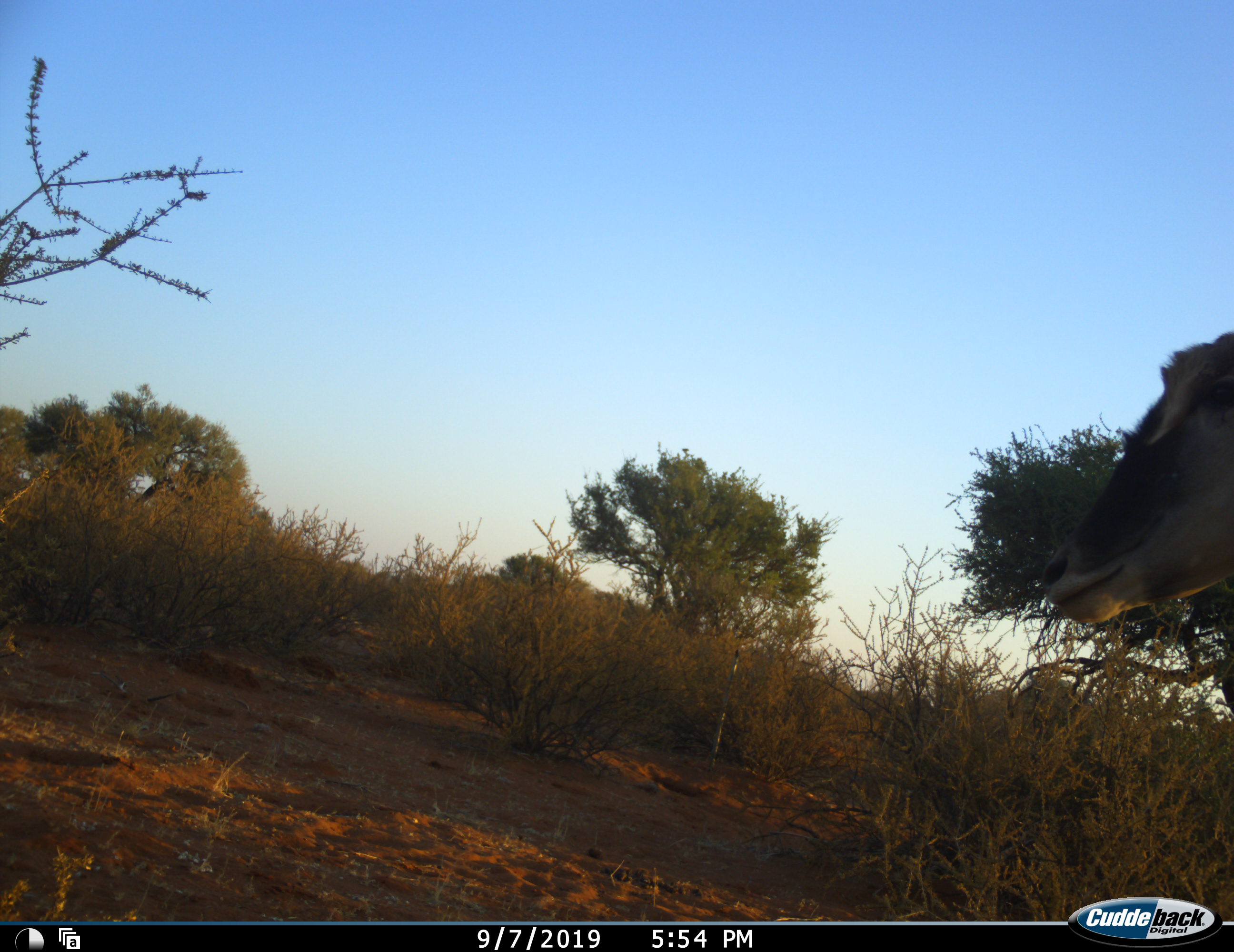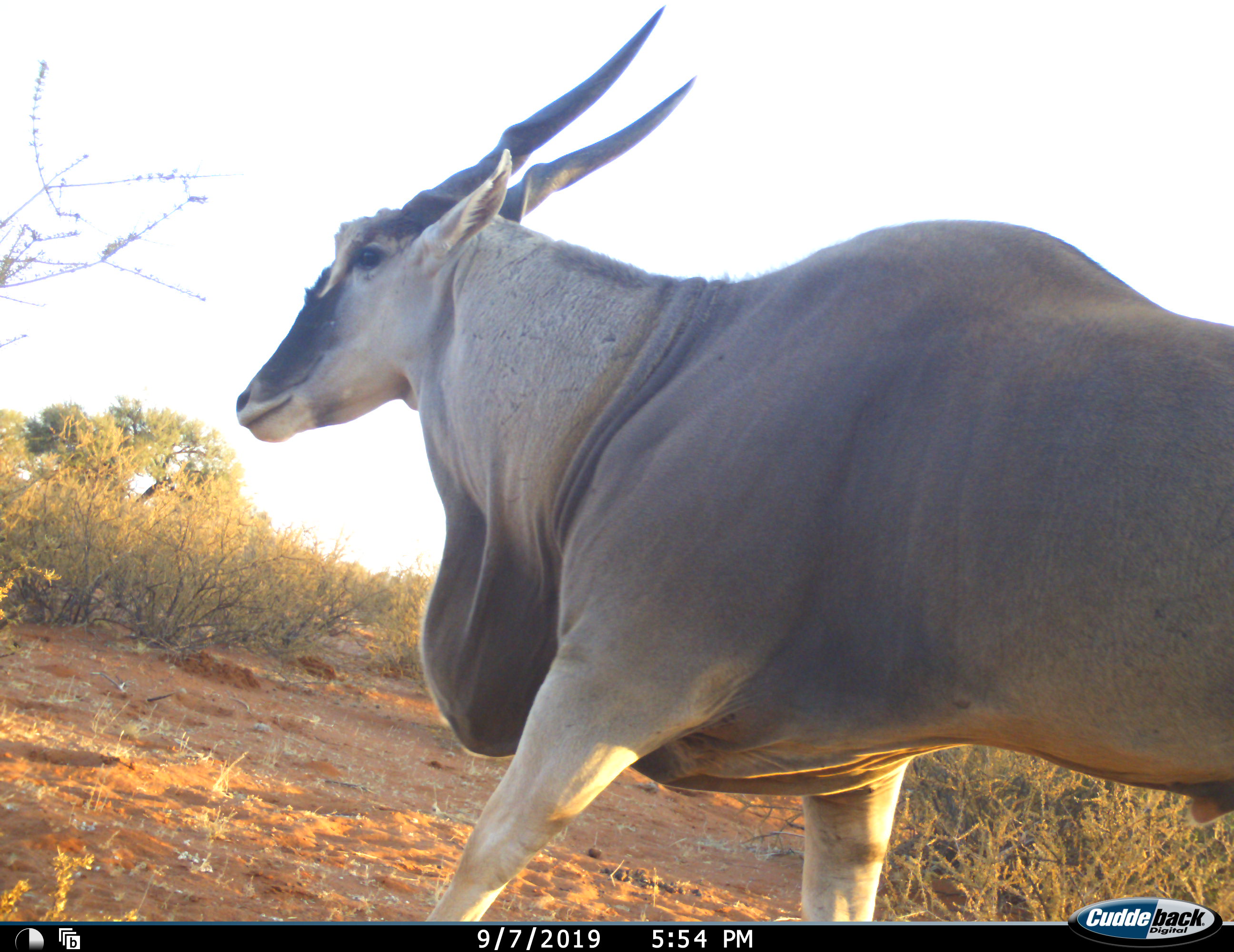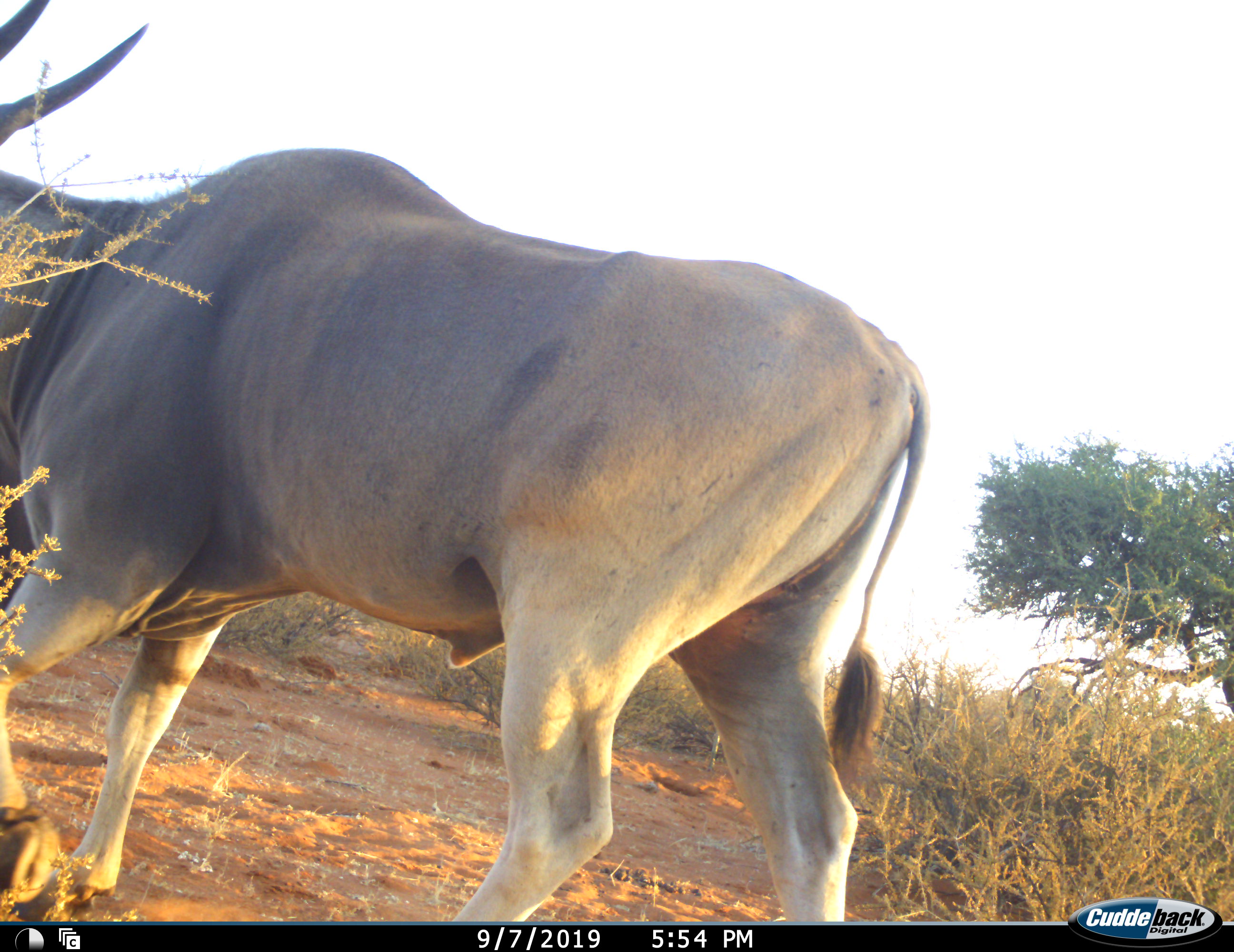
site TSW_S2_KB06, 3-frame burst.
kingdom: Animalia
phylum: Chordata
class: Mammalia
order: Artiodactyla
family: Bovidae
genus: Tragelaphus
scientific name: Tragelaphus oryx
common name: eland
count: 1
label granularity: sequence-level